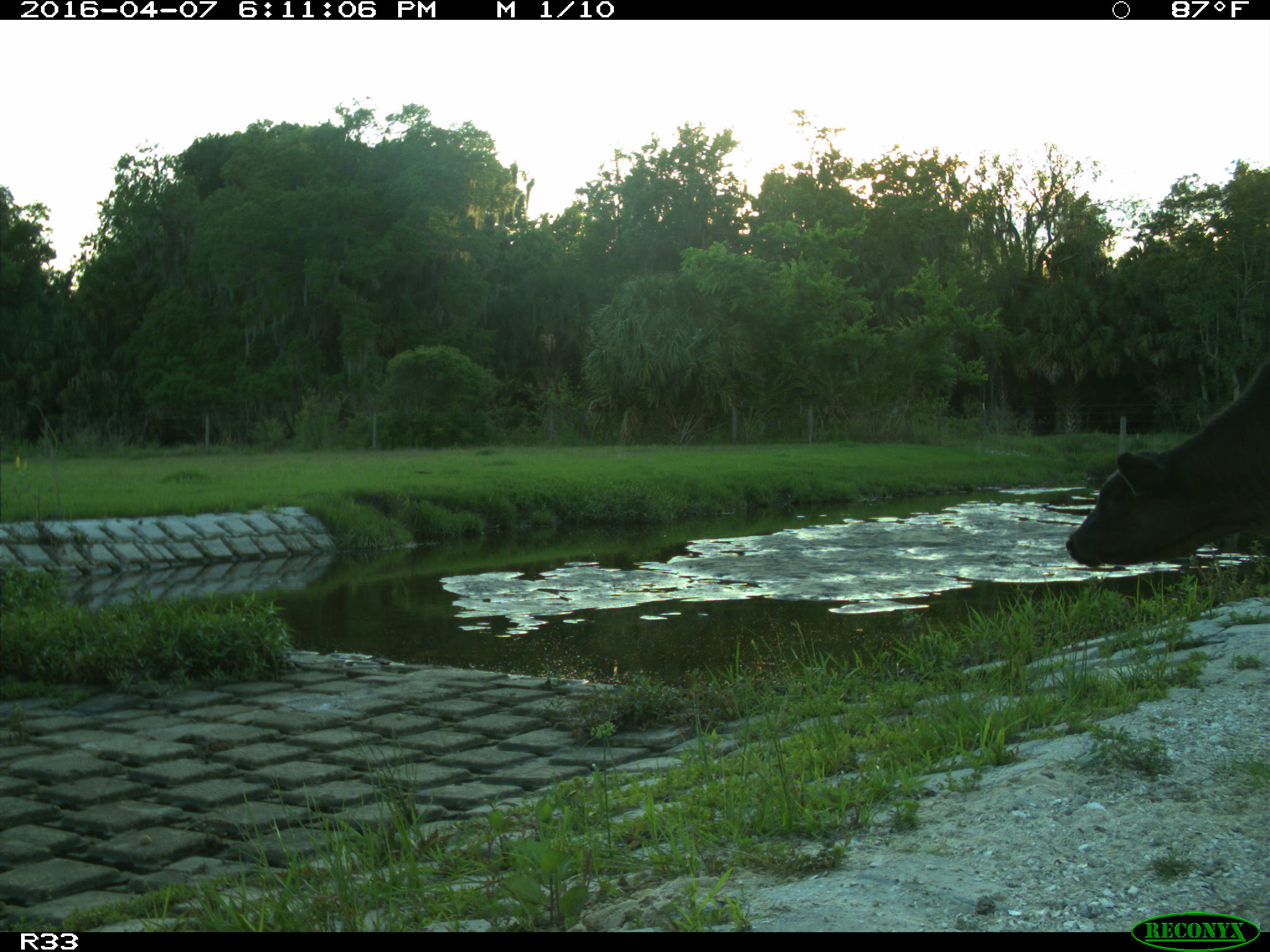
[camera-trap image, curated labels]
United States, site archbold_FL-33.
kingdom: Animalia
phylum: Chordata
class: Mammalia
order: Artiodactyla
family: Bovidae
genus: Bos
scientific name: Bos taurus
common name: domestic cow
Bos taurus (domestic cow).